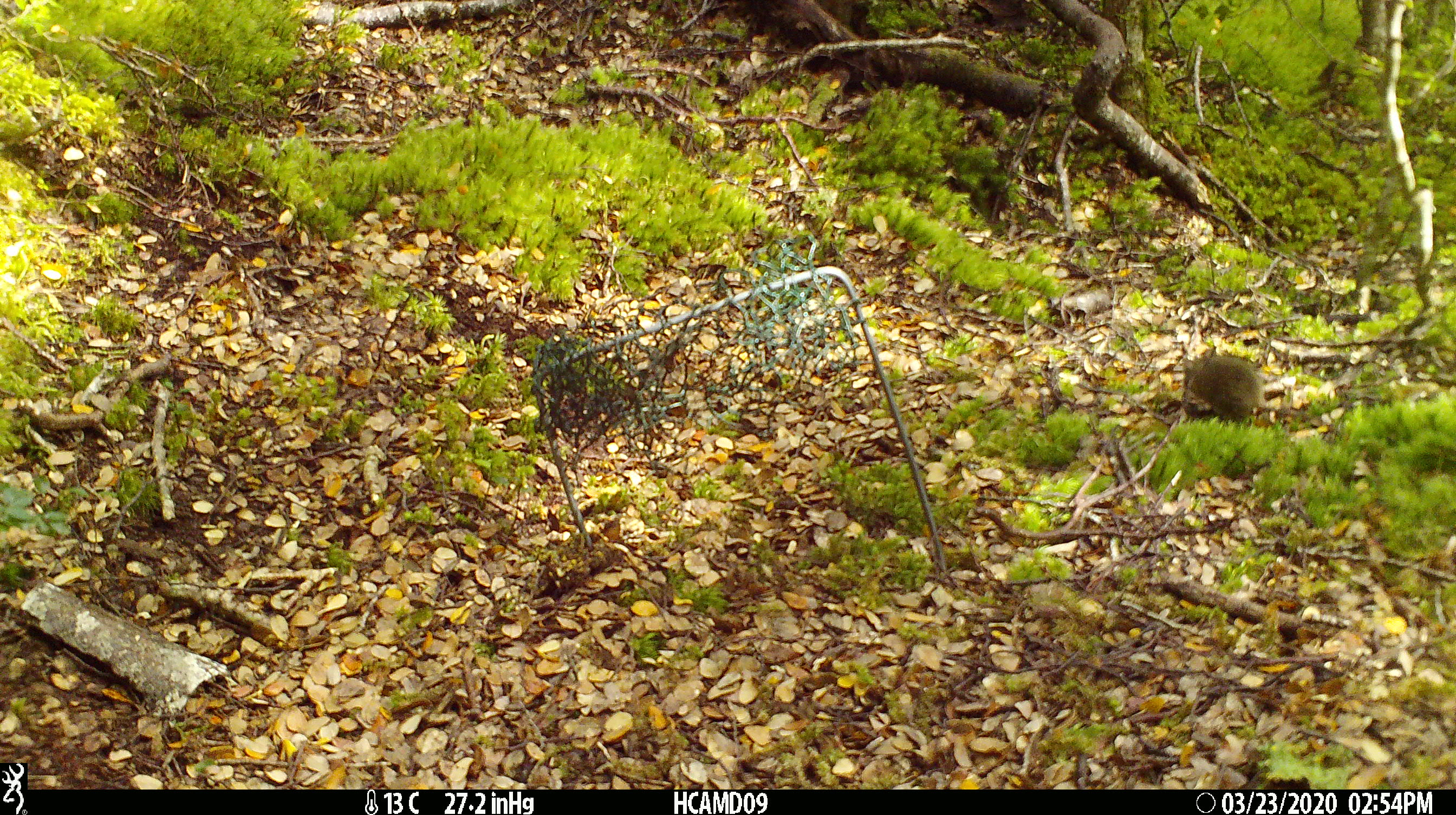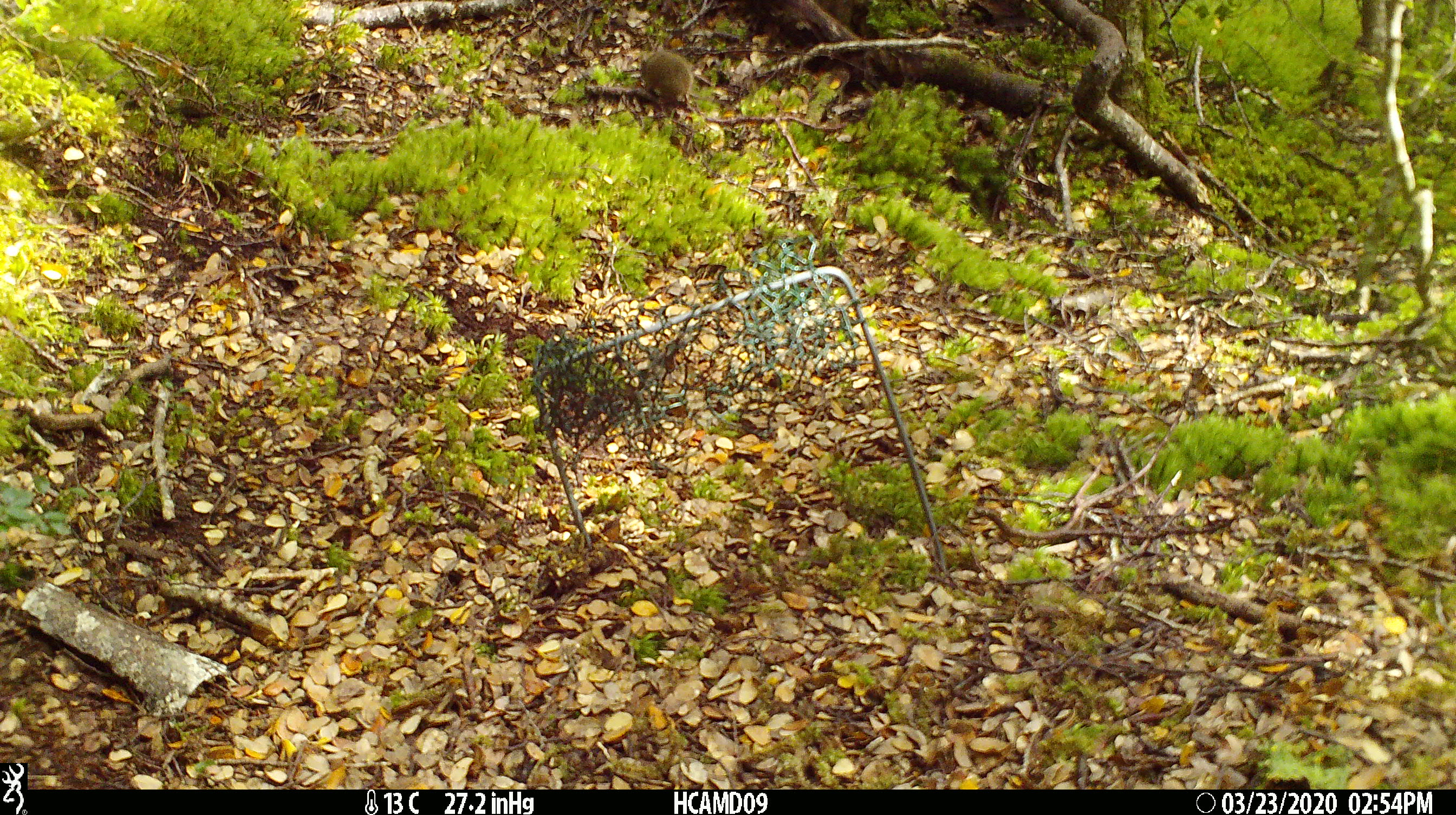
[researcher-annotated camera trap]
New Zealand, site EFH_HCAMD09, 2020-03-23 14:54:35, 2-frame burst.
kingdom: Animalia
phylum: Chordata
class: Mammalia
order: Rodentia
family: Muridae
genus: Mus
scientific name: Mus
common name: mouse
Mouse (Mus).